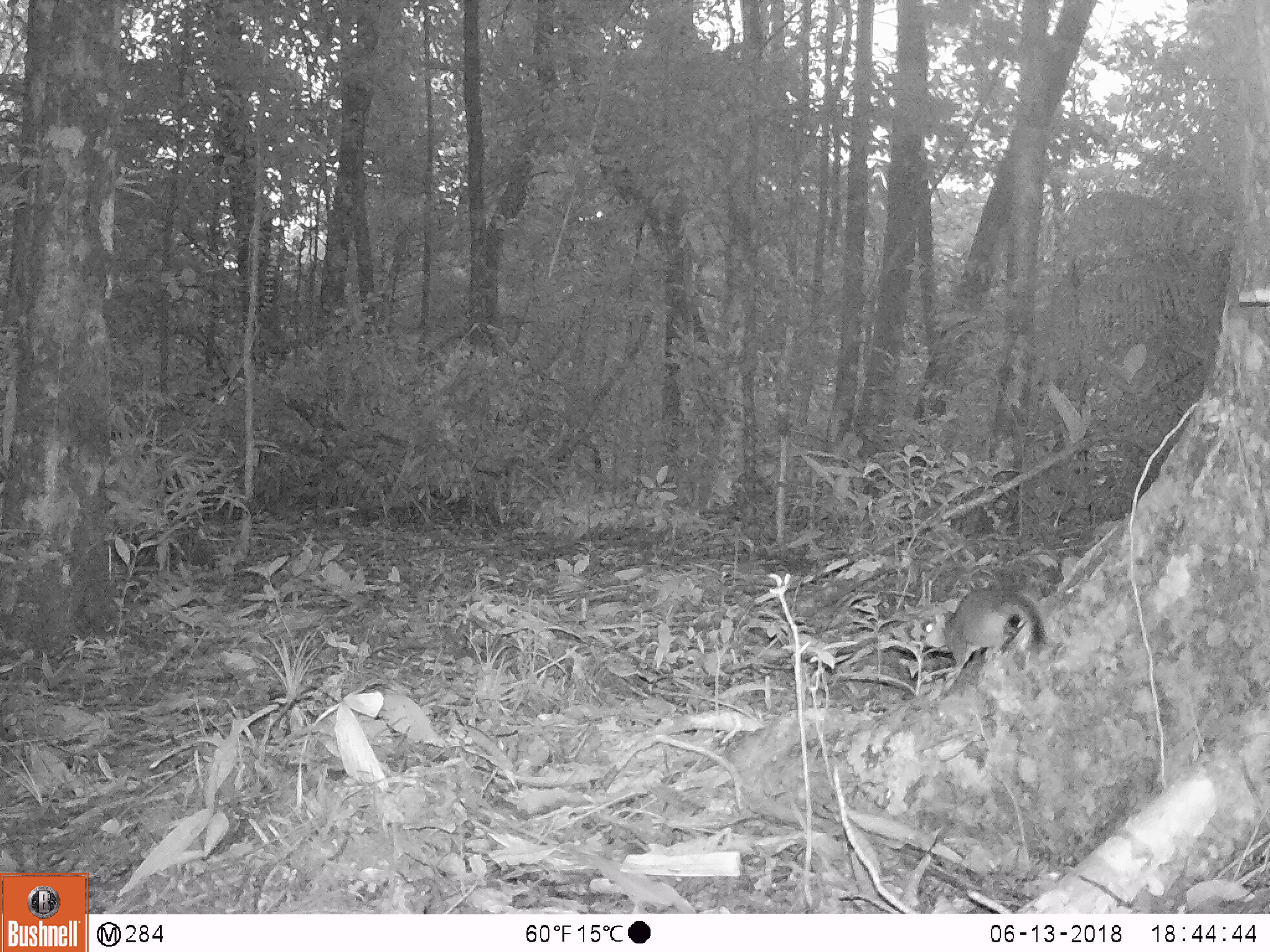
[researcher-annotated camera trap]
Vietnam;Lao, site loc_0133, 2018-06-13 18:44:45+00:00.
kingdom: Animalia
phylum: Chordata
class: Mammalia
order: Rodentia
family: Sciuridae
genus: Dremomys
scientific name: Dremomys rufigenis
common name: red-cheeked squirrel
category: red cheeked squirrel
Red cheeked squirrel (red-cheeked squirrel) (Dremomys rufigenis). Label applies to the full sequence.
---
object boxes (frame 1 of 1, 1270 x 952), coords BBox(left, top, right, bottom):
red cheeked squirrel: BBox(921, 584, 1049, 684)